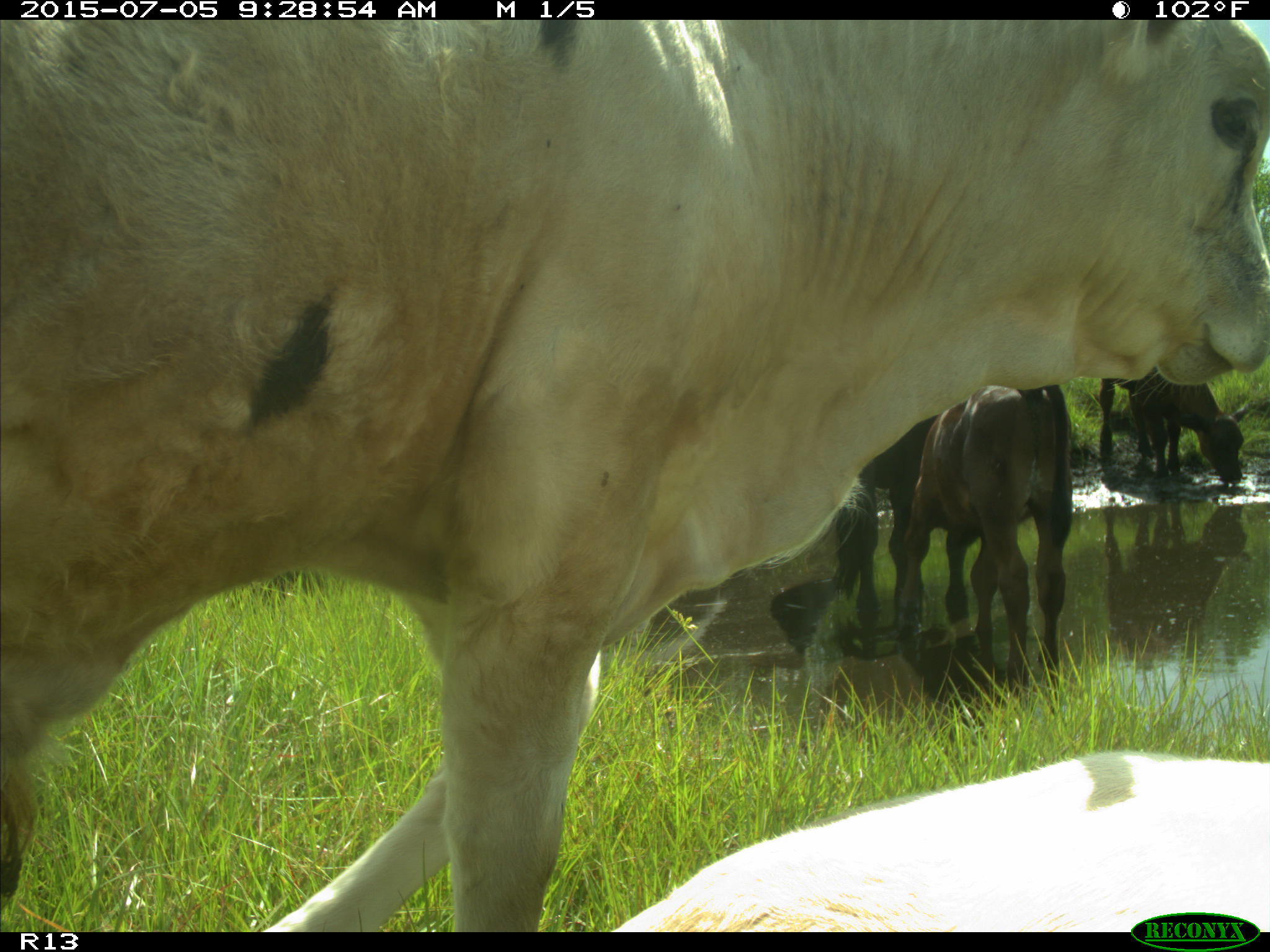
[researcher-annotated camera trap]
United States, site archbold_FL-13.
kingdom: Animalia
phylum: Chordata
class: Mammalia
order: Artiodactyla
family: Bovidae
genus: Bos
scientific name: Bos taurus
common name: domestic cow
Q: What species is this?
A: Bos taurus (domestic cow).